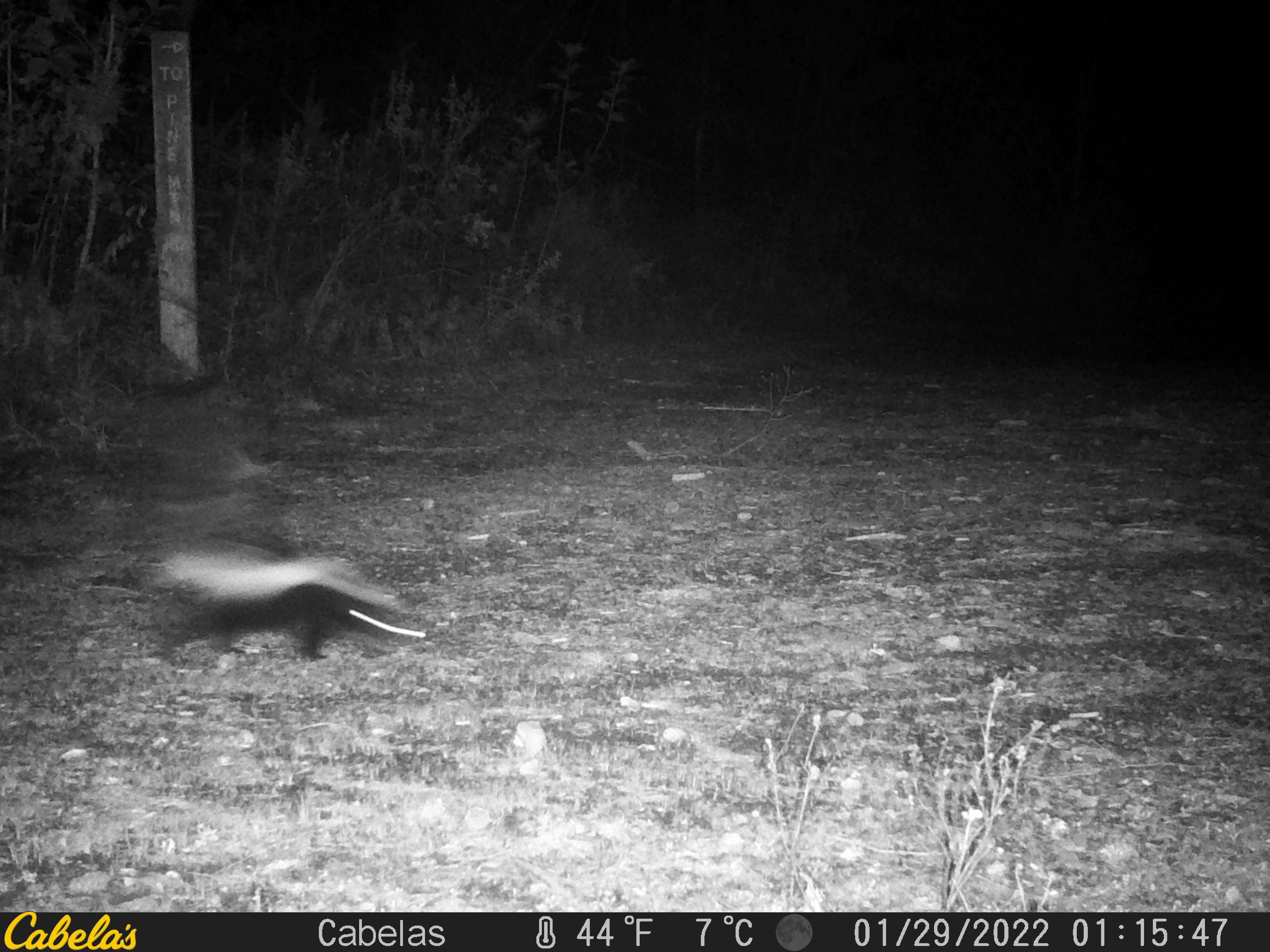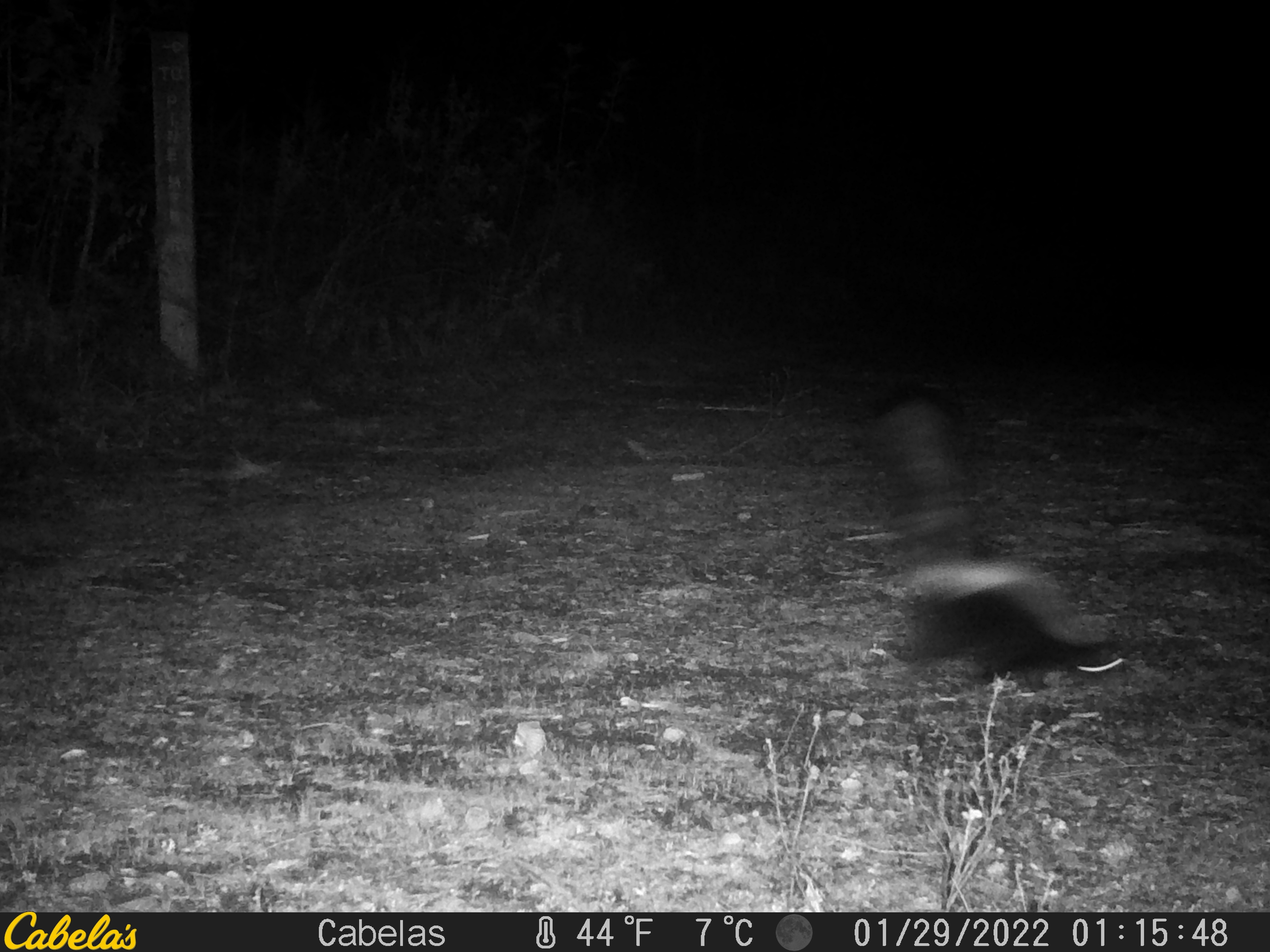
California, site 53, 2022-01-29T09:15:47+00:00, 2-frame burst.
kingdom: Animalia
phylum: Chordata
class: Mammalia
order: Carnivora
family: Mephitidae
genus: Mephitis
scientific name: Mephitis mephitis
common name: striped skunk